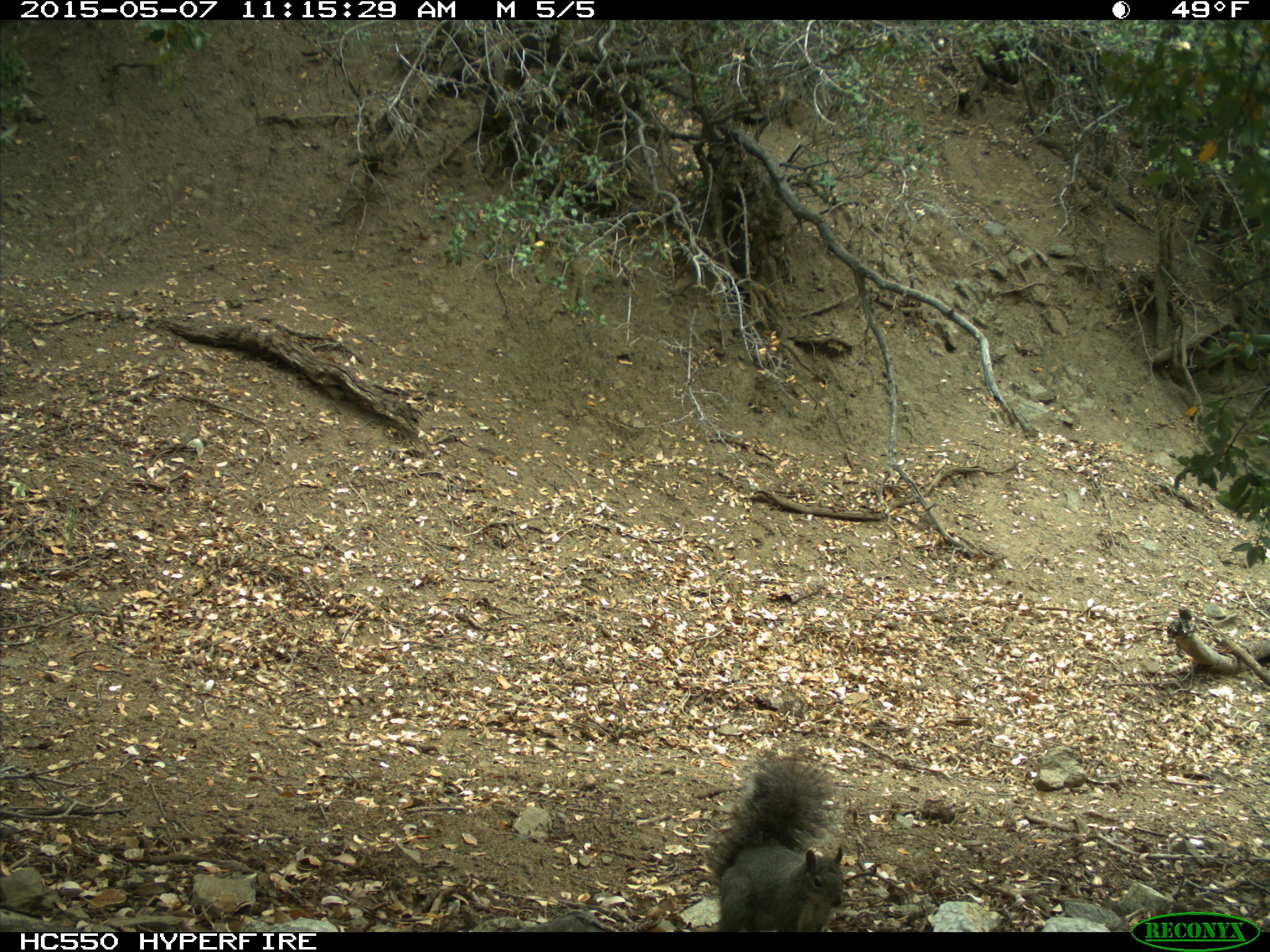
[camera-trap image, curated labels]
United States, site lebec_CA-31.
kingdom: Animalia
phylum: Chordata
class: Mammalia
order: Rodentia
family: Sciuridae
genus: Sciurus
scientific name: Sciurus carolinensis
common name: eastern gray squirrel